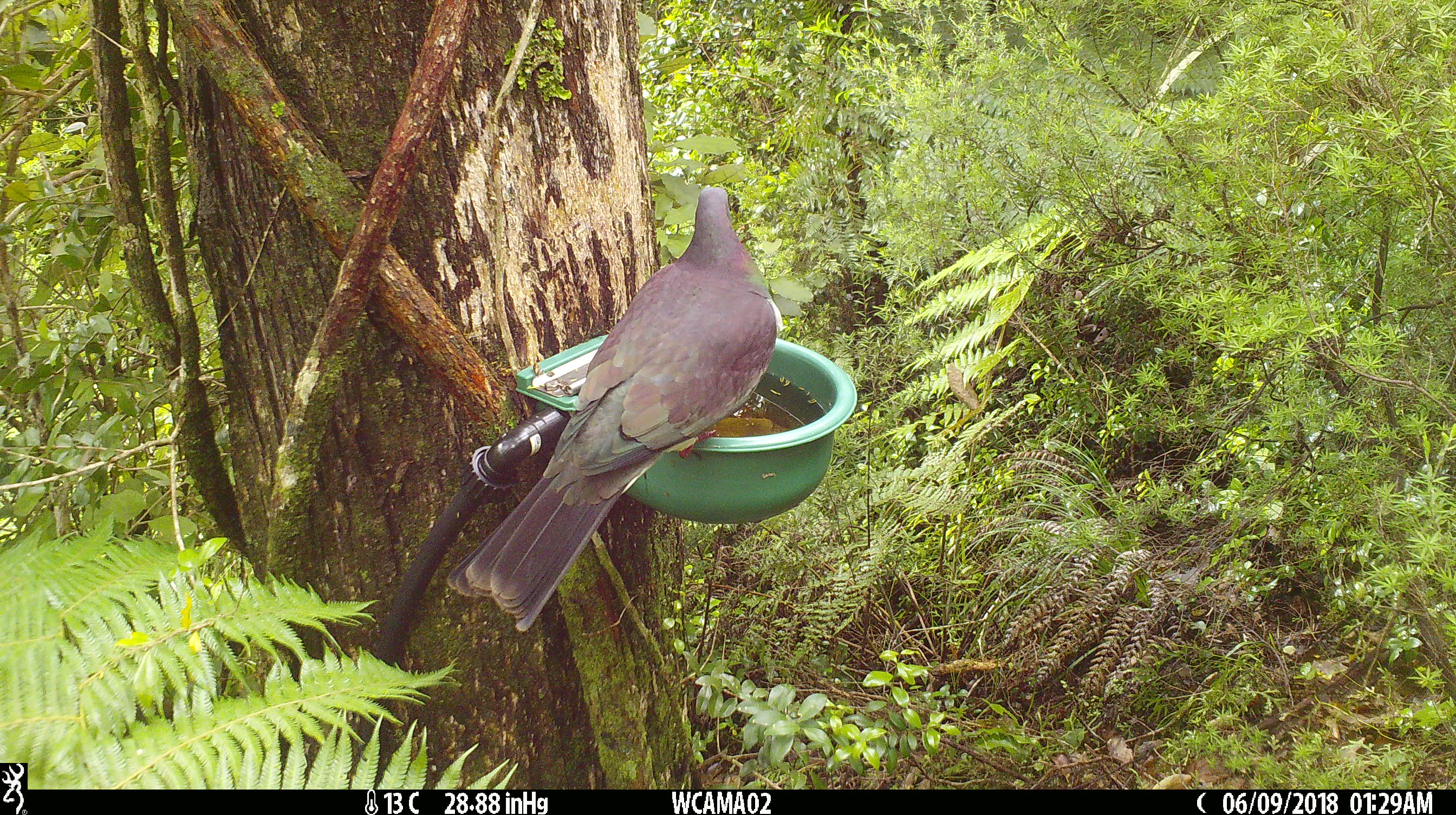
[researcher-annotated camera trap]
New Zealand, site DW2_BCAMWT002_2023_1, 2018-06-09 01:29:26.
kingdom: Animalia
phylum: Chordata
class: Aves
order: Columbiformes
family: Columbidae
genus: Hemiphaga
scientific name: Hemiphaga novaeseelandiae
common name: new zealand pigeon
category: kereru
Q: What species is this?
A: Kereru (new zealand pigeon) (Hemiphaga novaeseelandiae).